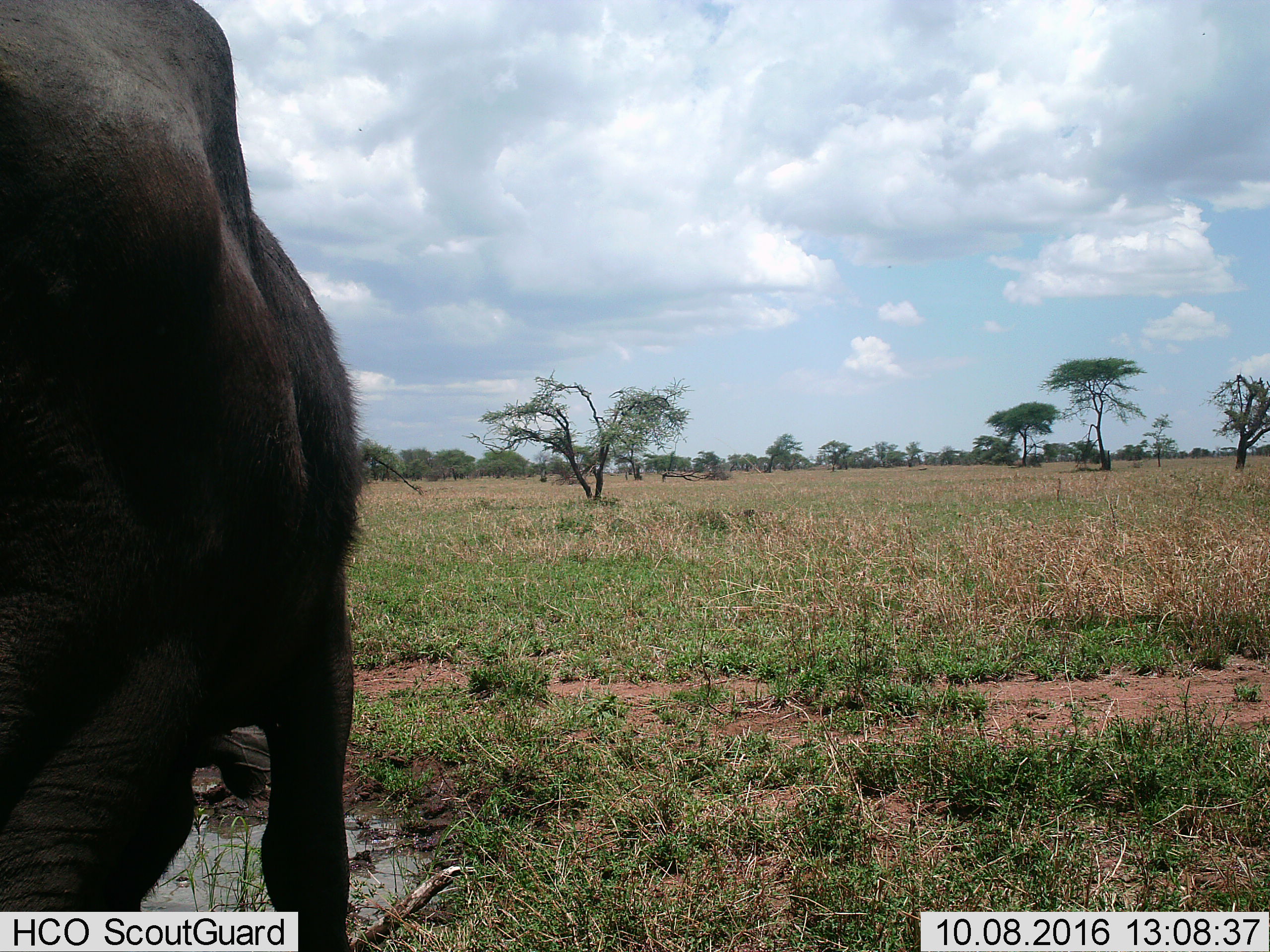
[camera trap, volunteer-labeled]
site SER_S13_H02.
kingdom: Animalia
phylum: Chordata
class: Mammalia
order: Artiodactyla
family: Bovidae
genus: Connochaetes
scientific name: Connochaetes taurinus taurinus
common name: blue wildebeest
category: wildebeestblue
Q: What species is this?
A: Wildebeestblue (blue wildebeest) (Connochaetes taurinus taurinus).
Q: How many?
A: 1.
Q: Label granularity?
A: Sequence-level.